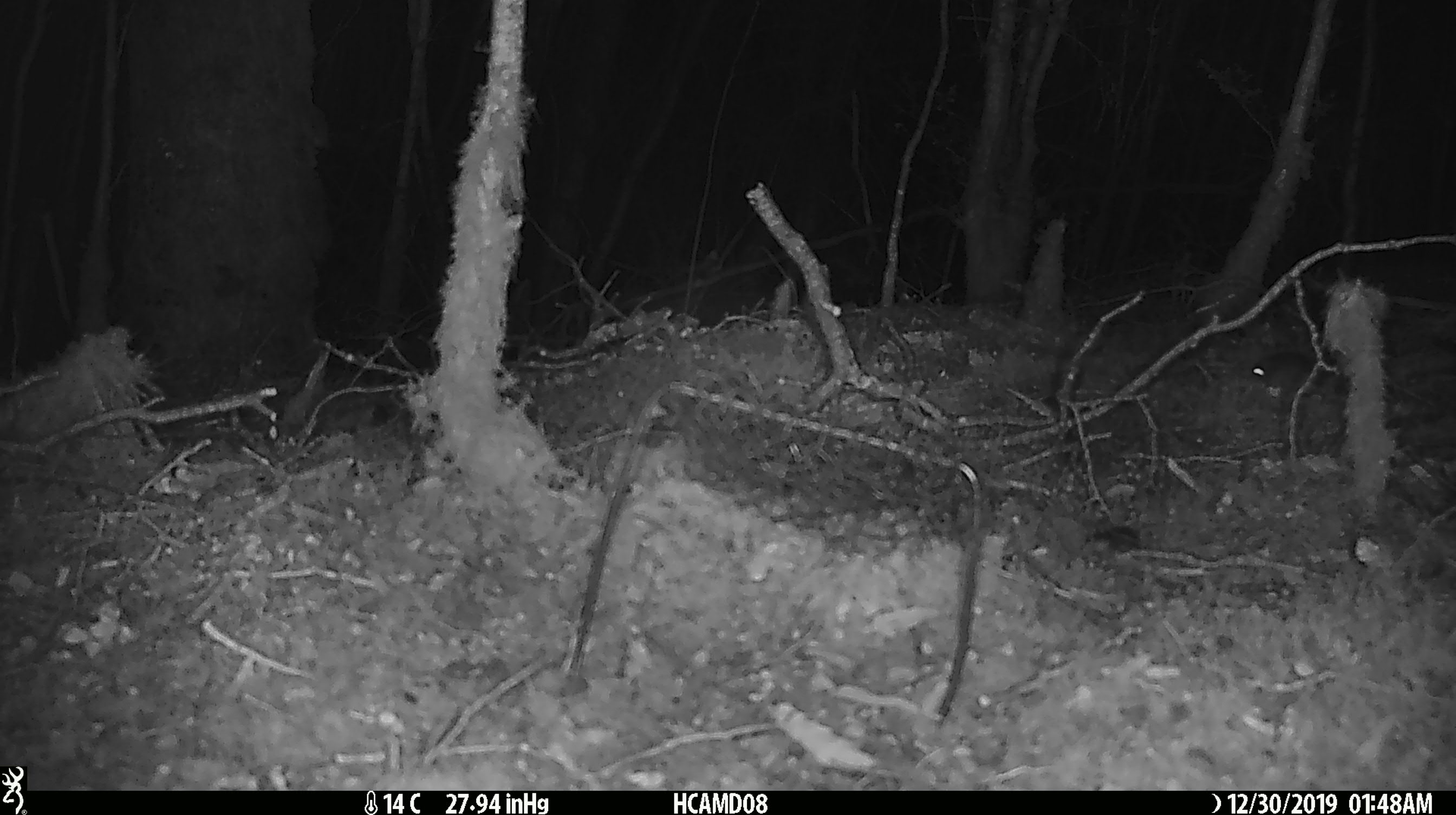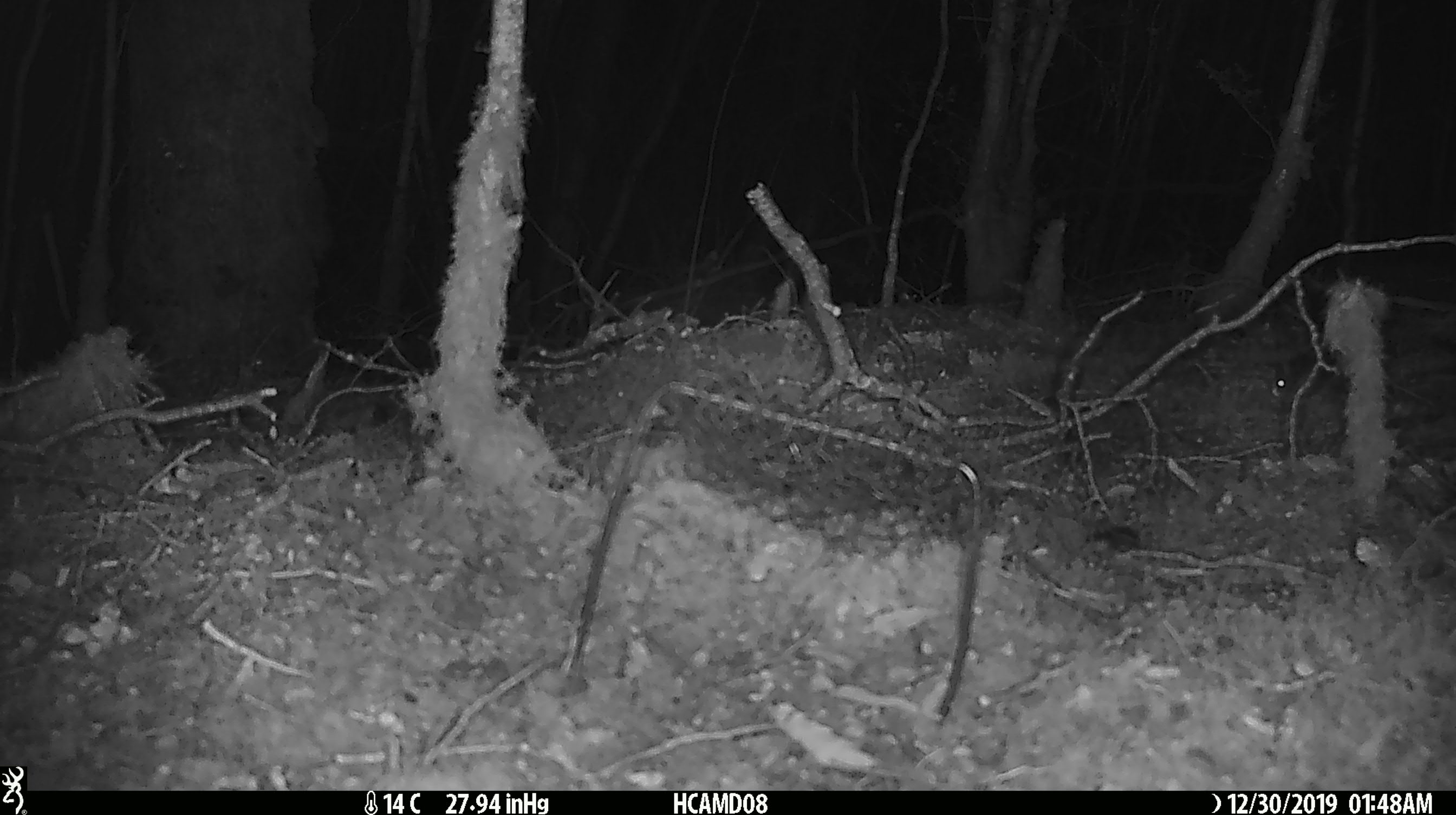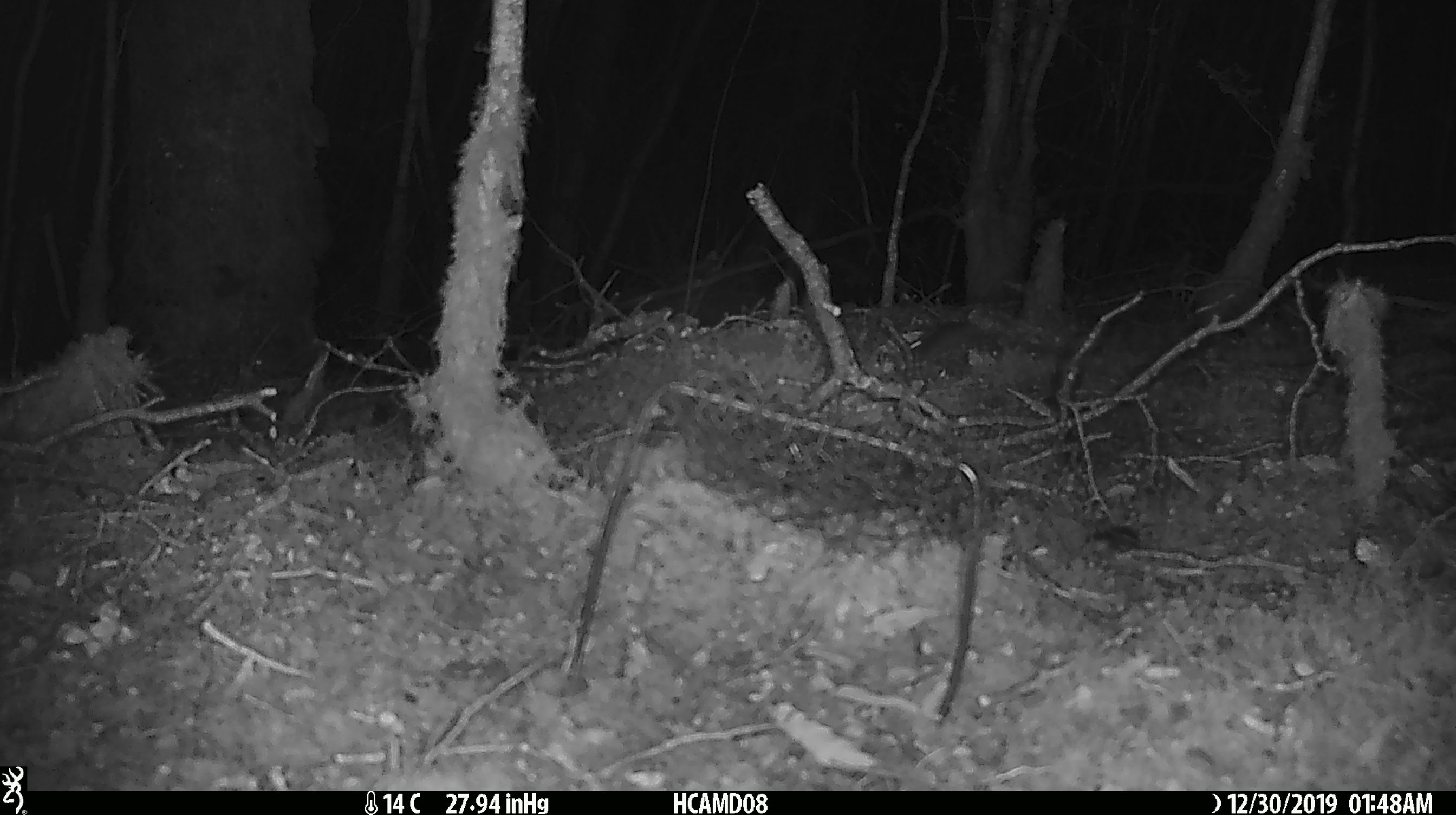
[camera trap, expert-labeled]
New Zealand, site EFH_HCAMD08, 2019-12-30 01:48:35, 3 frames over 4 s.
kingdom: Animalia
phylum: Chordata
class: Mammalia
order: Rodentia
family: Muridae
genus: Mus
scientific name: Mus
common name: mouse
Mouse (Mus).